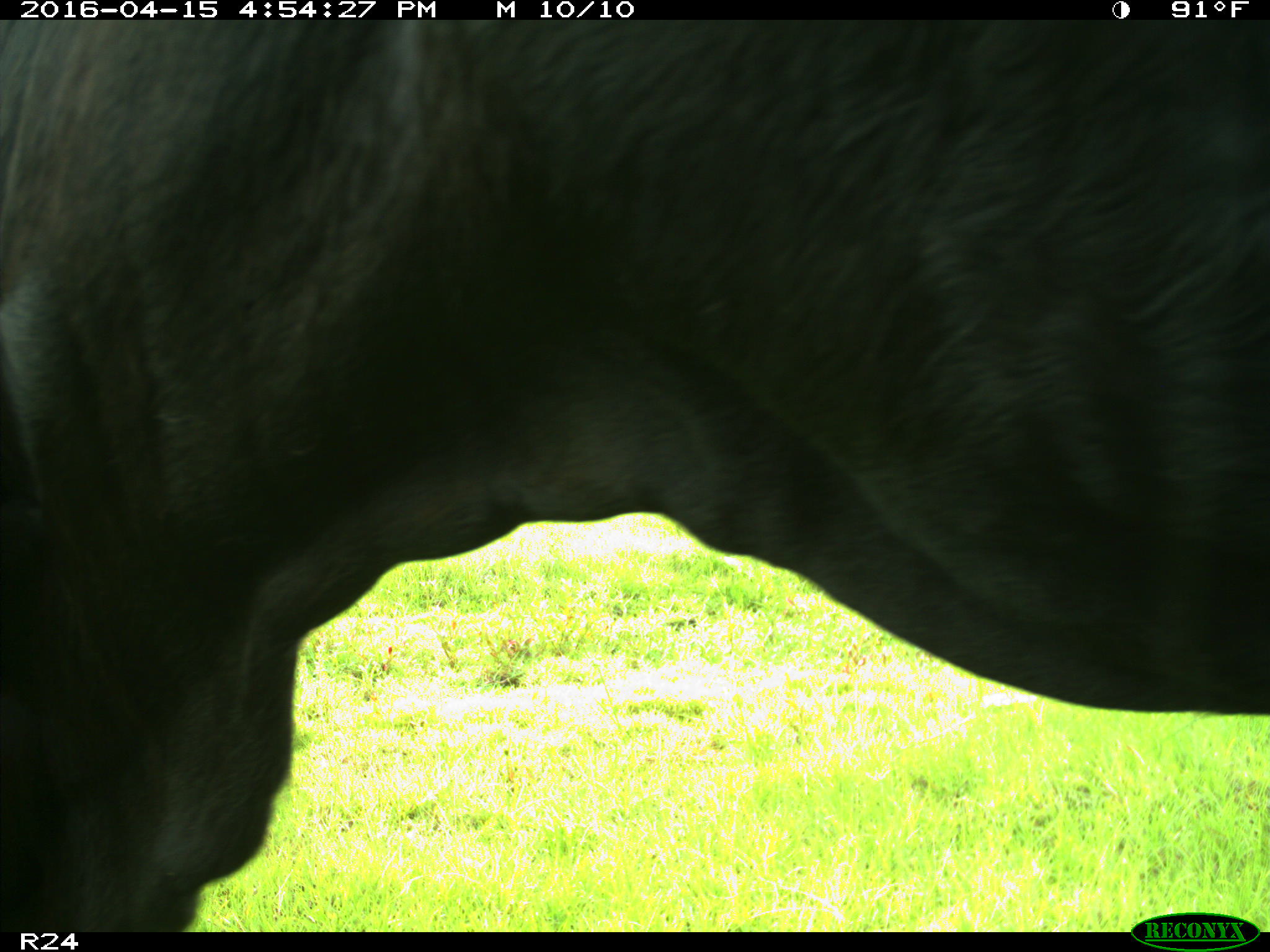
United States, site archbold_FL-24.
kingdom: Animalia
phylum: Chordata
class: Mammalia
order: Artiodactyla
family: Bovidae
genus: Bos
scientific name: Bos taurus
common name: domestic cow